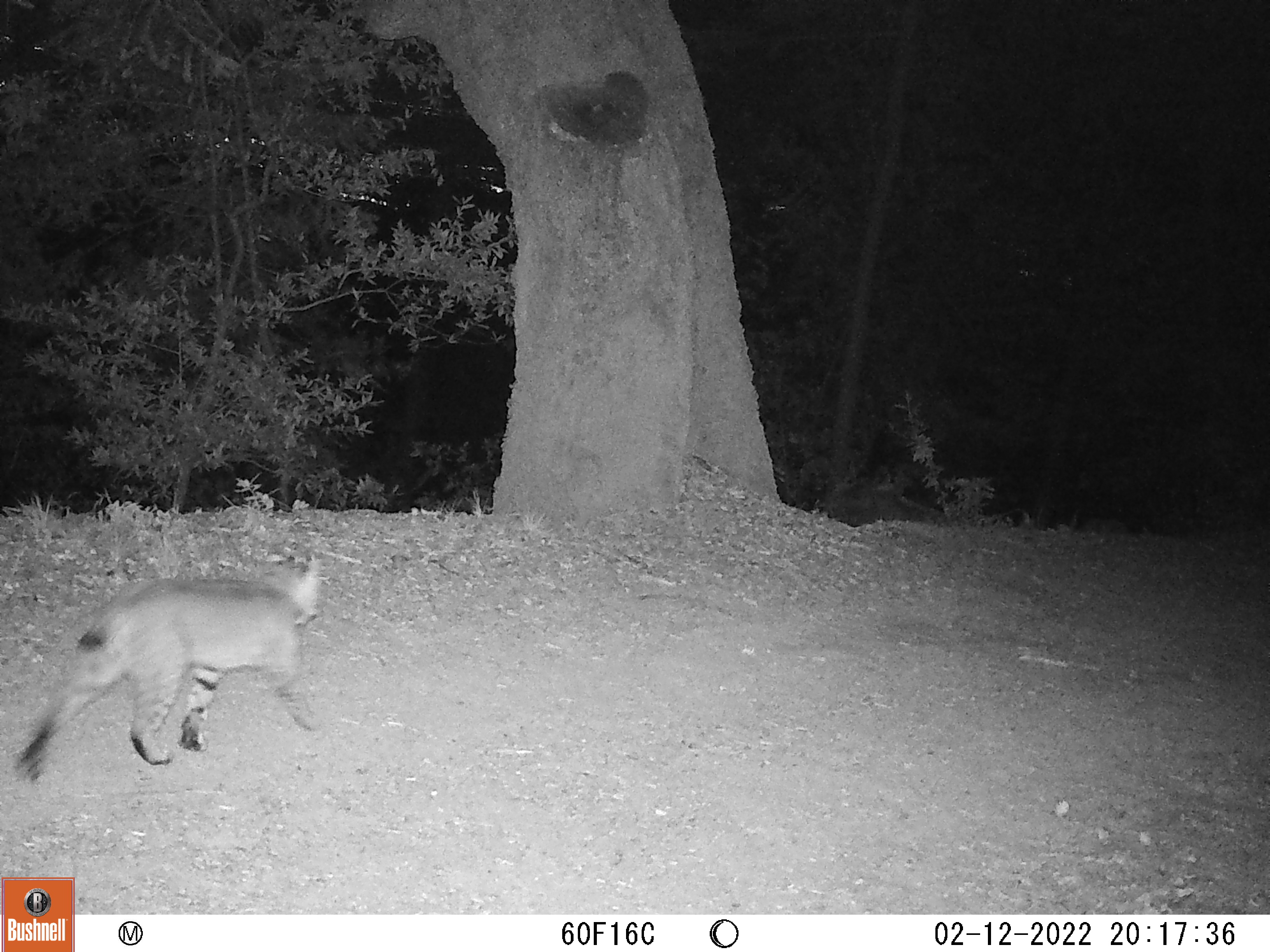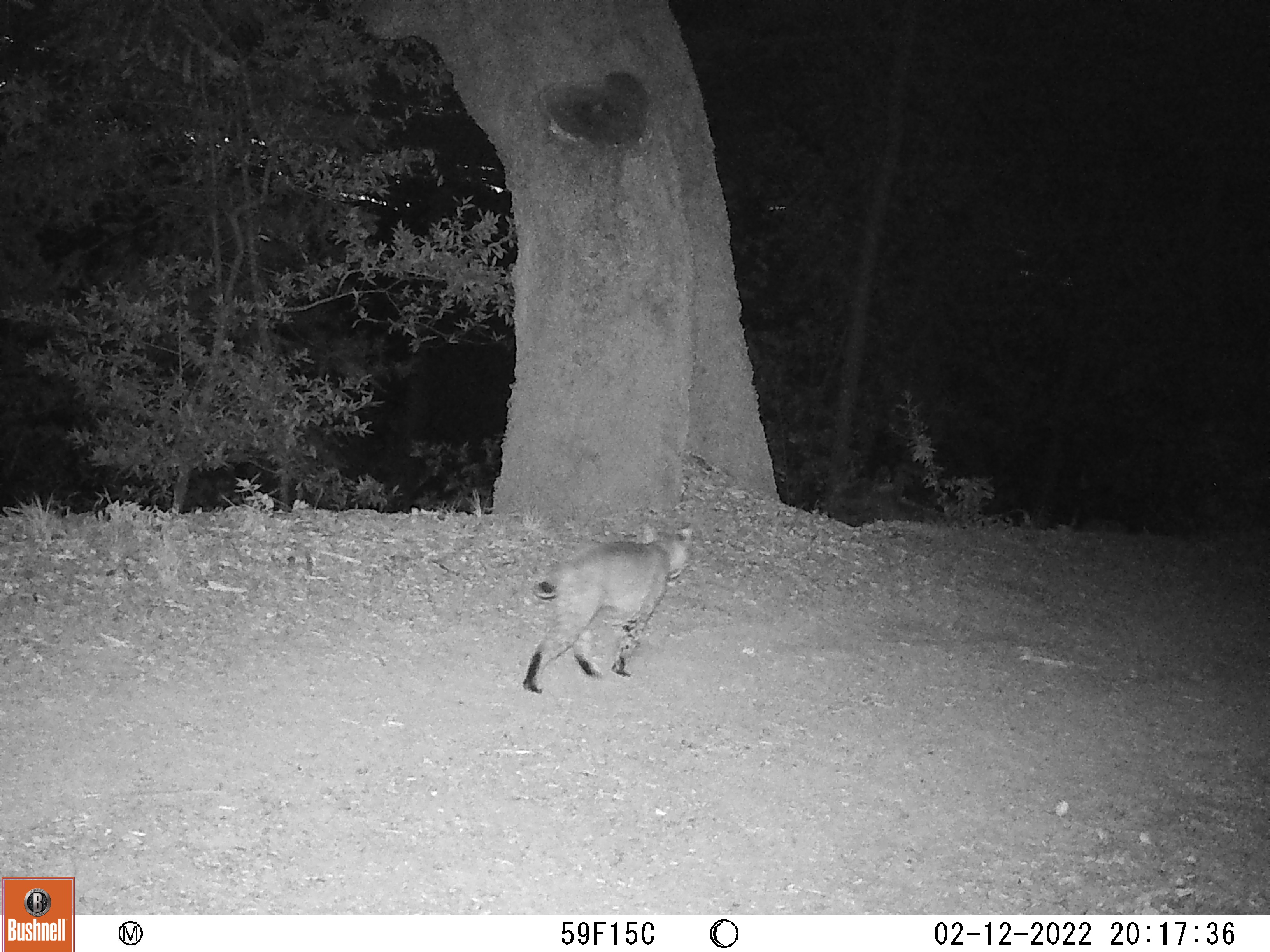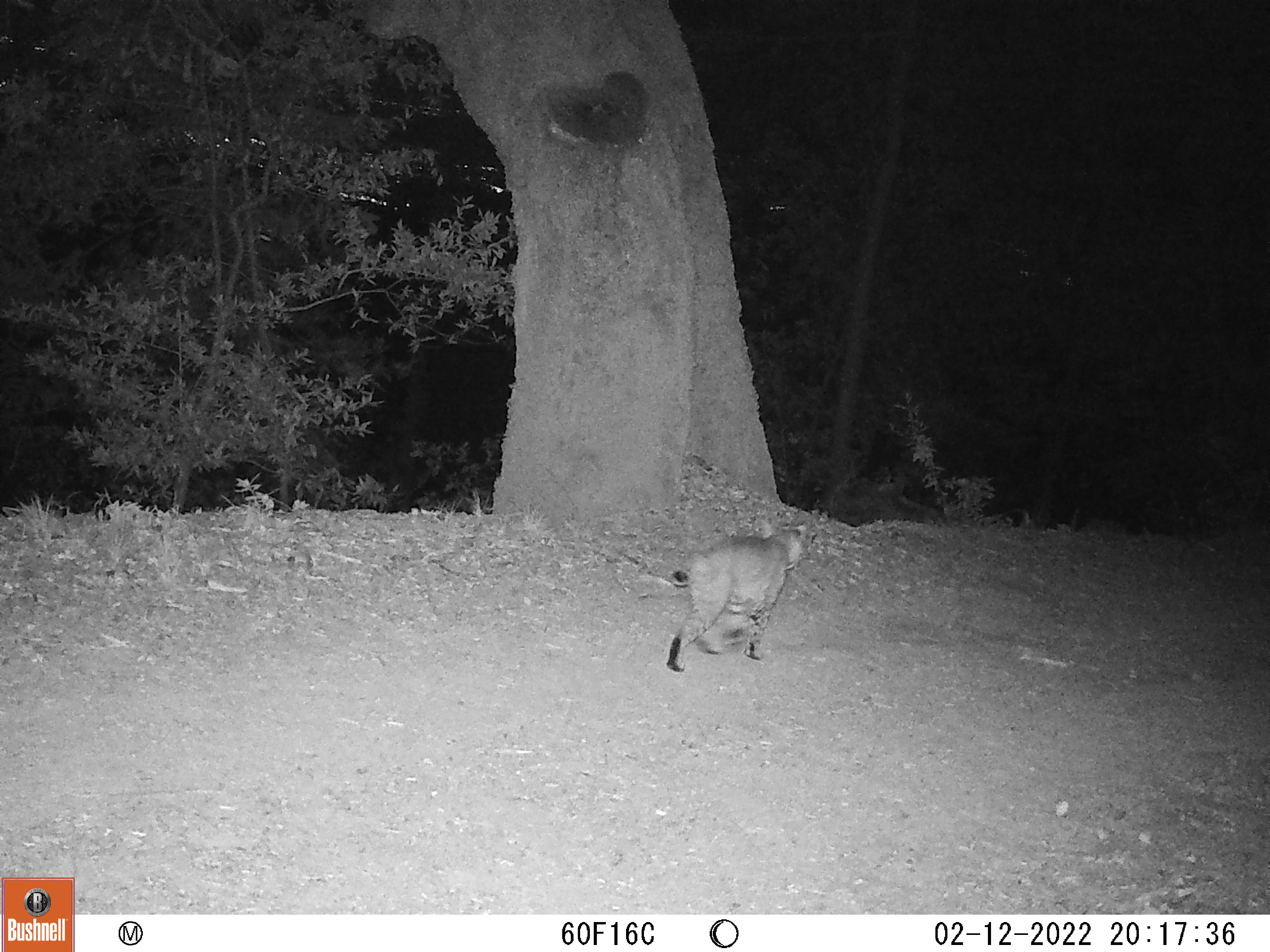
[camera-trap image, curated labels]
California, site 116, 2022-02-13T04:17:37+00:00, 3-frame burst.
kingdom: Animalia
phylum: Chordata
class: Mammalia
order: Carnivora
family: Felidae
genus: Lynx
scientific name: Lynx rufus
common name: bobcat